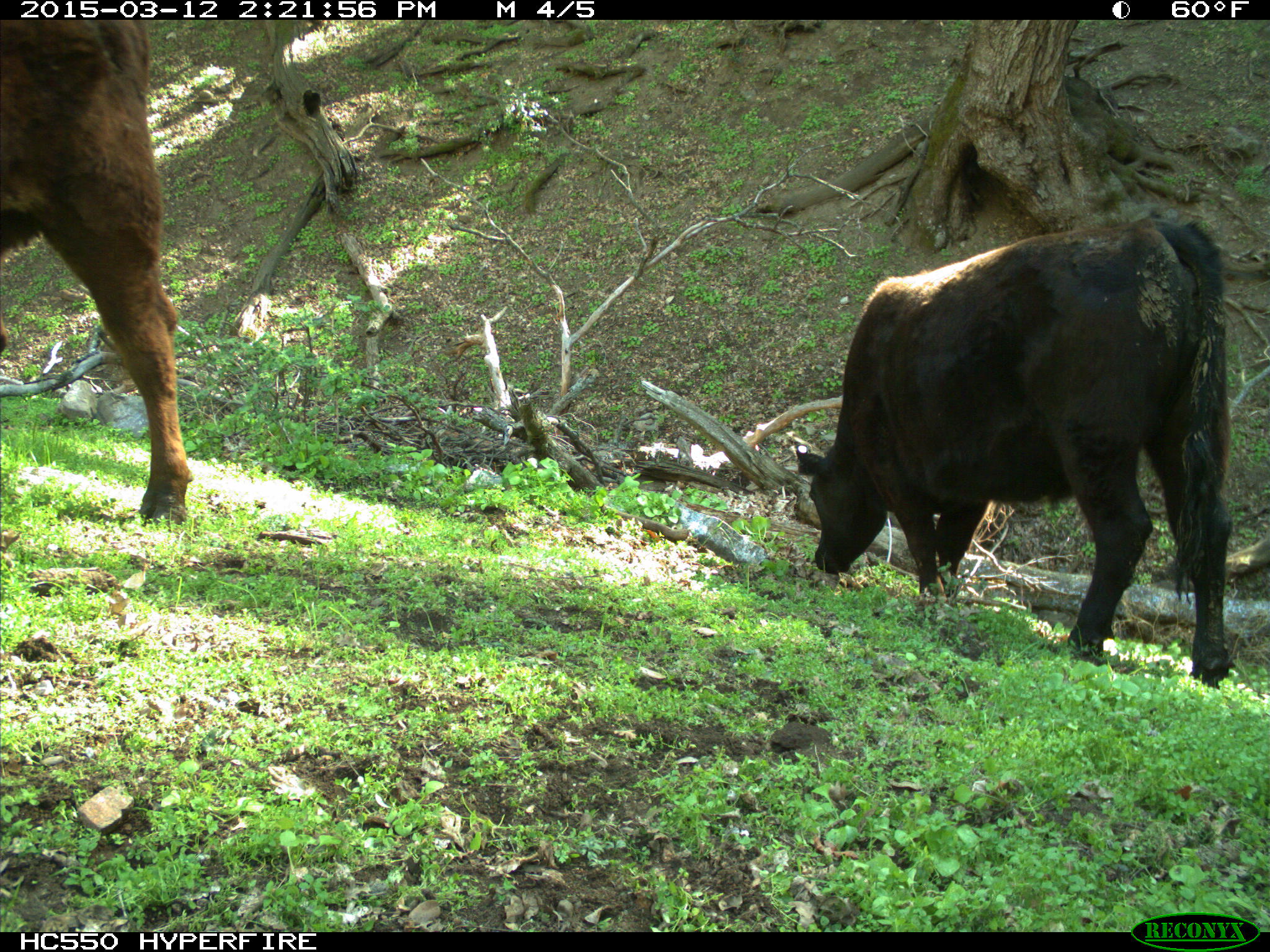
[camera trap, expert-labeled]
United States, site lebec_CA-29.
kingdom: Animalia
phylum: Chordata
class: Mammalia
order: Artiodactyla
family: Bovidae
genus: Bos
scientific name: Bos taurus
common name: domestic cow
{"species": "Bos taurus (domestic cow)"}